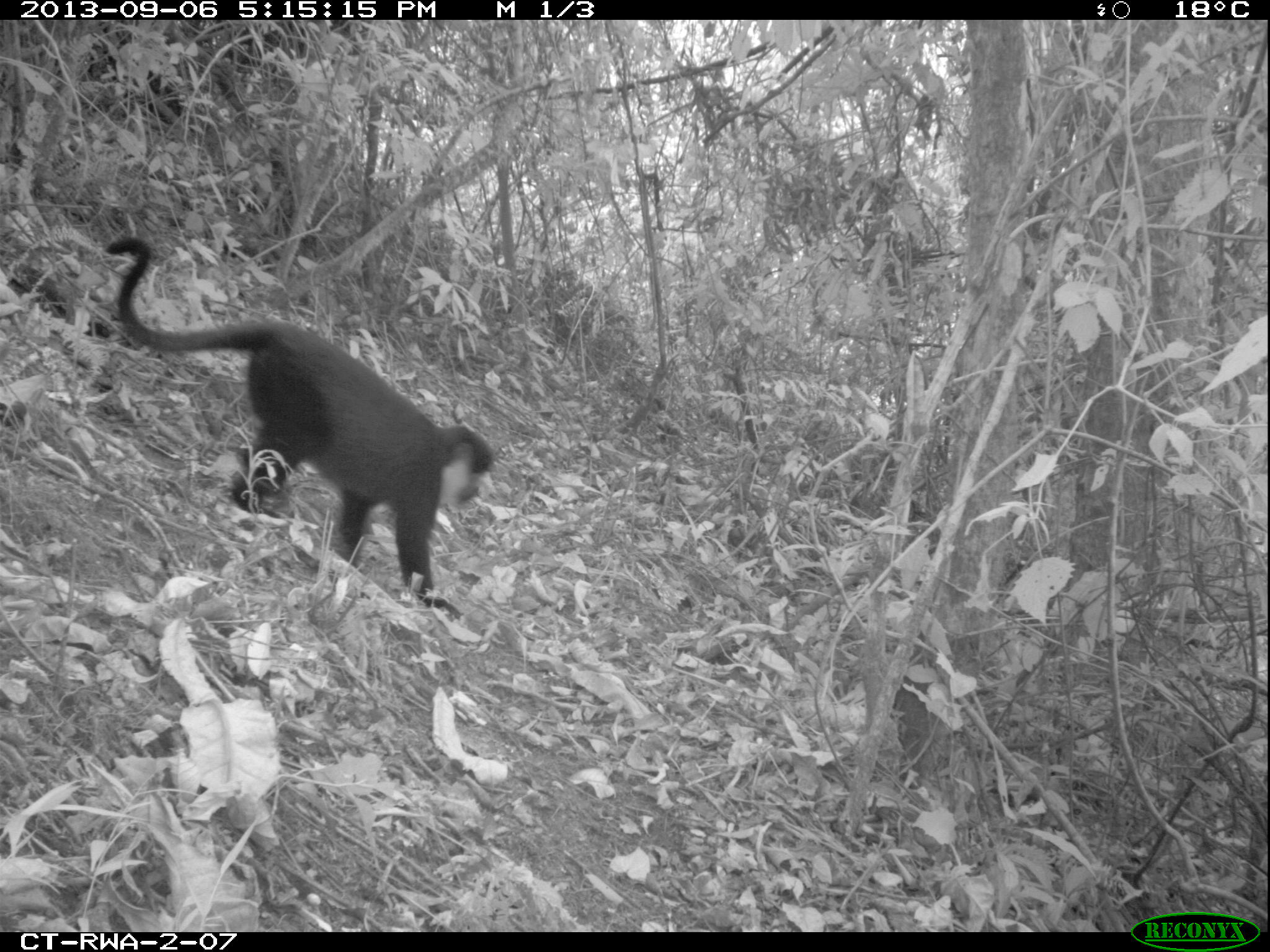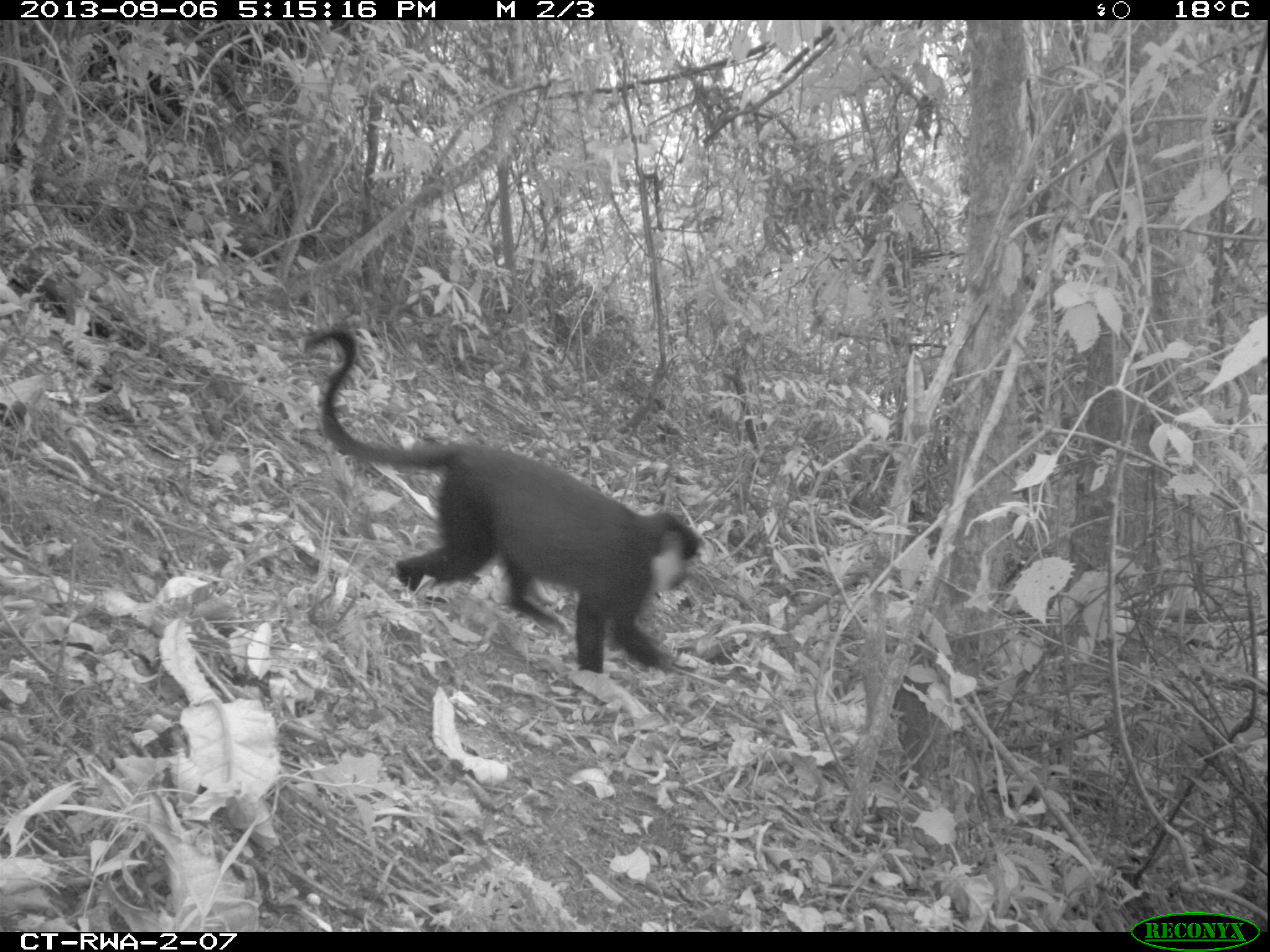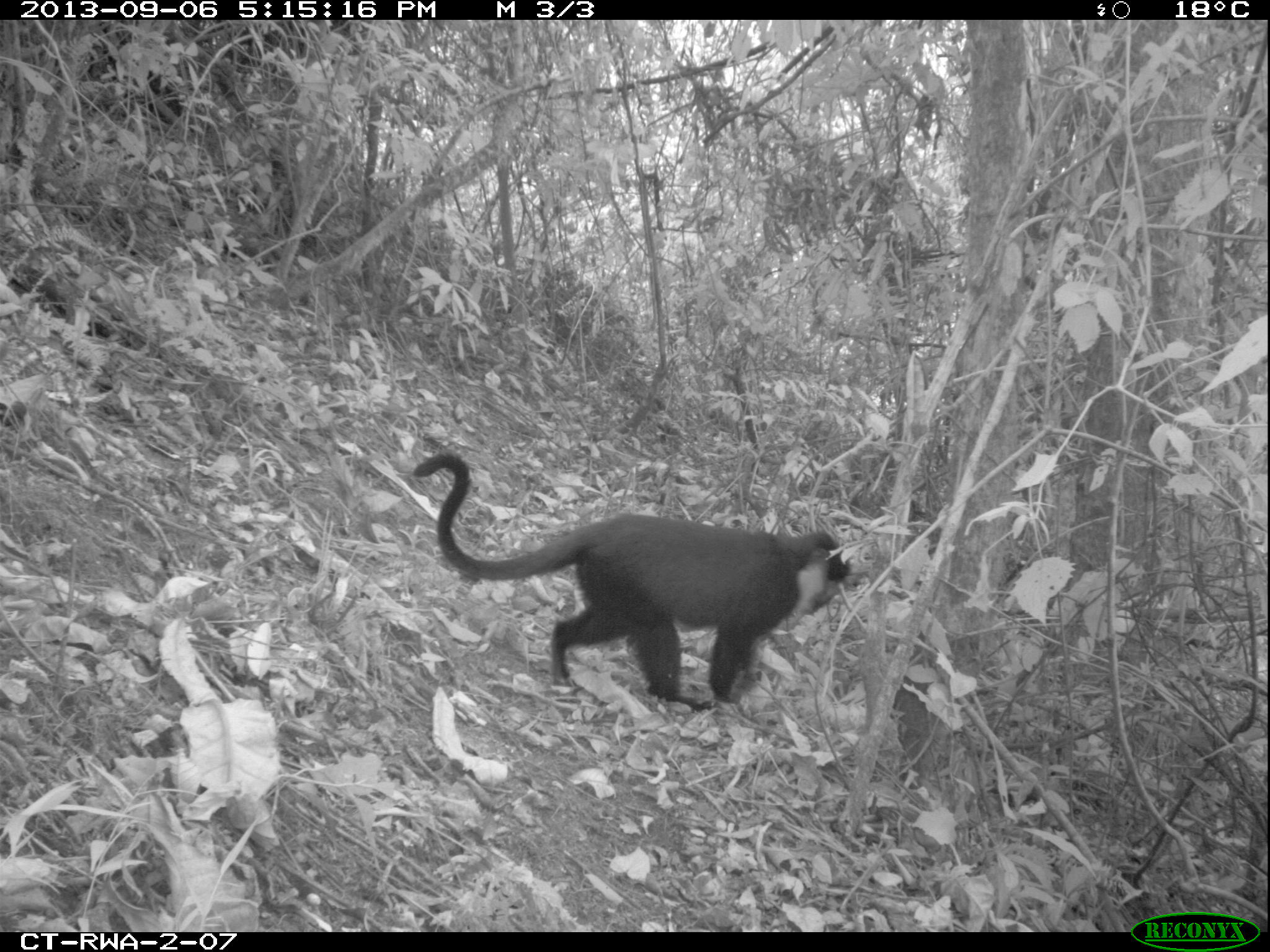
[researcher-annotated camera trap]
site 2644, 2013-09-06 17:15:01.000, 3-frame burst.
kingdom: Animalia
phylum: Chordata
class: Mammalia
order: Primates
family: Cercopithecidae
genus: Allochrocebus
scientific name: Allochrocebus lhoesti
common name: l'hoest's monkey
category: cercopithecus lhoesti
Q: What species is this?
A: Cercopithecus lhoesti (l'hoest's monkey) (Allochrocebus lhoesti).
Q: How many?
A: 1.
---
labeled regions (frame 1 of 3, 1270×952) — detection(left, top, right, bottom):
cercopithecus lhoesti: detection(102, 229, 491, 619)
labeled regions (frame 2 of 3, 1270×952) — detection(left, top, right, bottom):
cercopithecus lhoesti: detection(300, 317, 703, 676)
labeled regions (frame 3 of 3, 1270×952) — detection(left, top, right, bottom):
cercopithecus lhoesti: detection(409, 445, 851, 709)